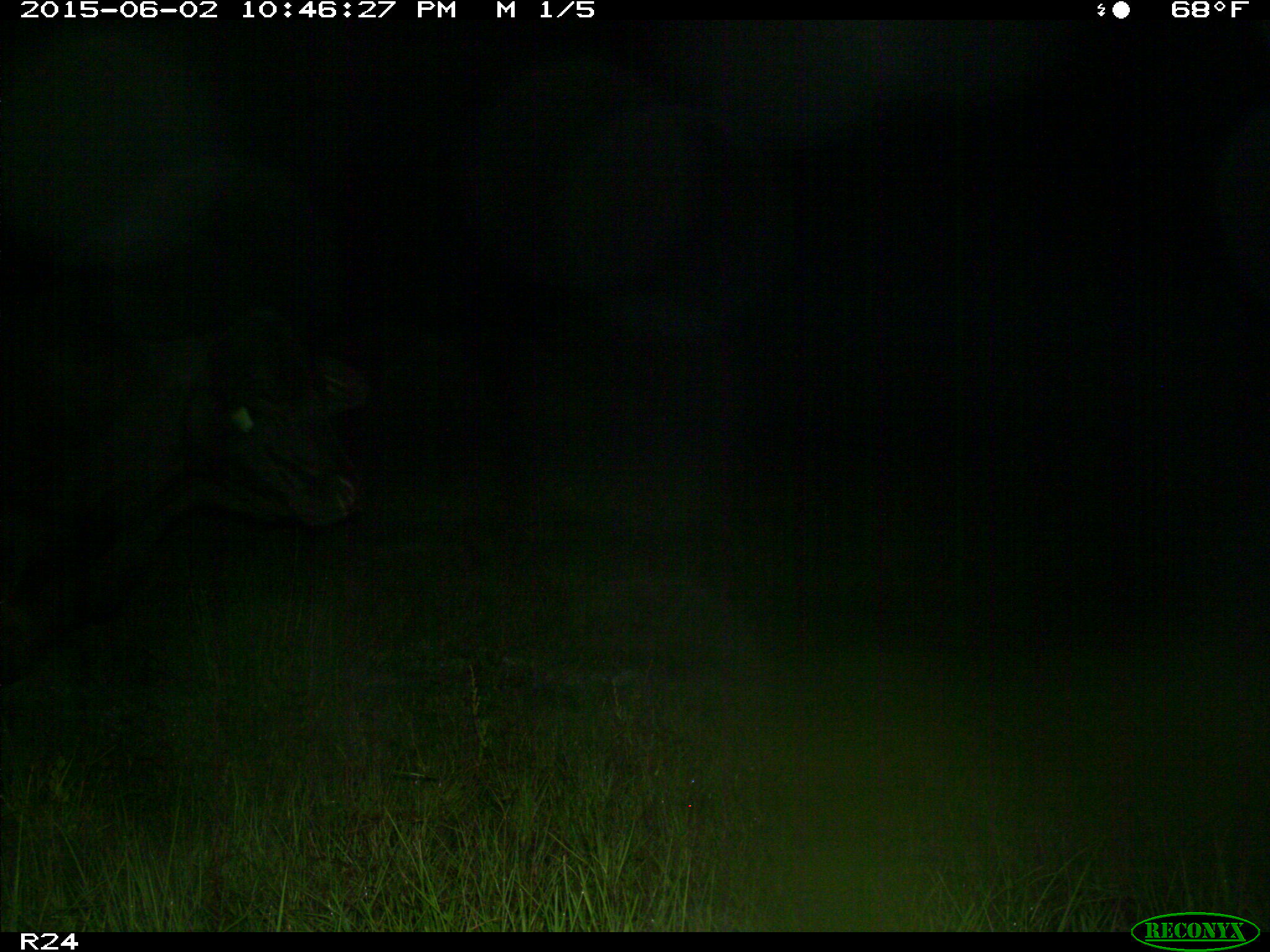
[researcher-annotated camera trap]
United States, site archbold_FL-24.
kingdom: Animalia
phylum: Chordata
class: Mammalia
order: Artiodactyla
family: Bovidae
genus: Bos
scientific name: Bos taurus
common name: domestic cow